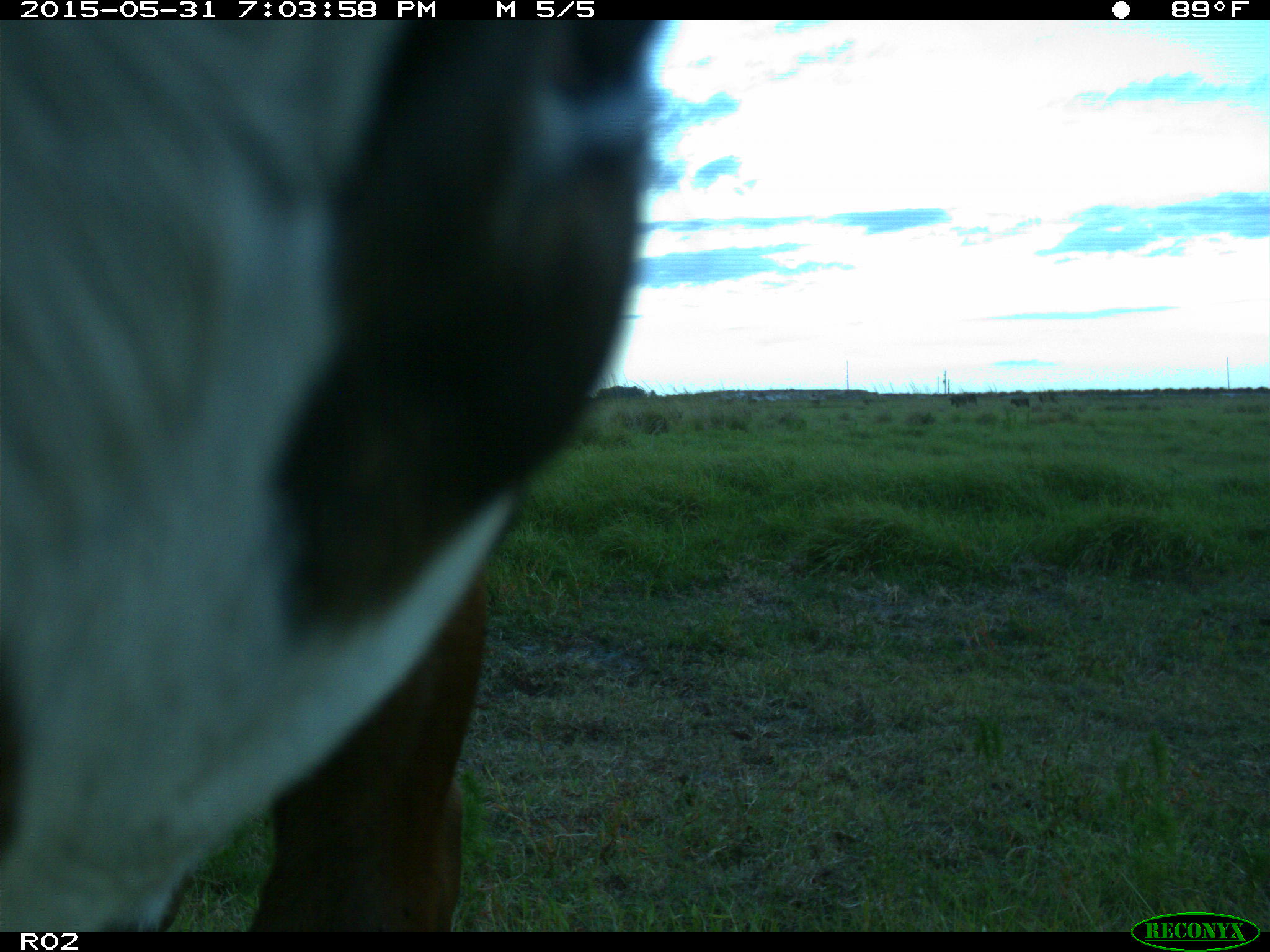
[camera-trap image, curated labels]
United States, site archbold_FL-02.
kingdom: Animalia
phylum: Chordata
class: Mammalia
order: Artiodactyla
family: Bovidae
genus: Bos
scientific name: Bos taurus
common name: domestic cow